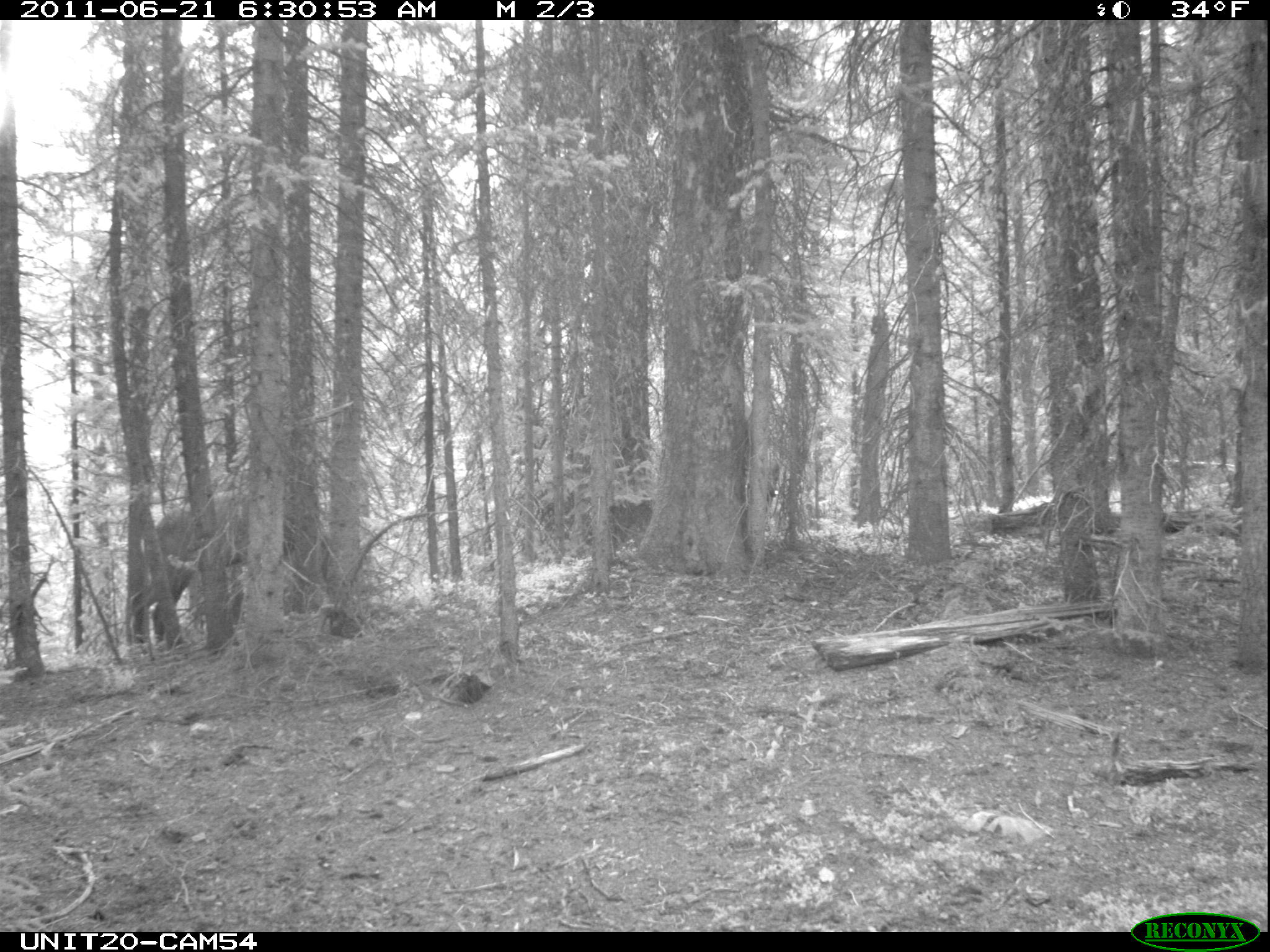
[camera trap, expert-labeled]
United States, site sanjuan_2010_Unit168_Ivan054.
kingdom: Animalia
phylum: Chordata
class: Mammalia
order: Artiodactyla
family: Cervidae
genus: Cervus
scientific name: Cervus elaphus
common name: red deer